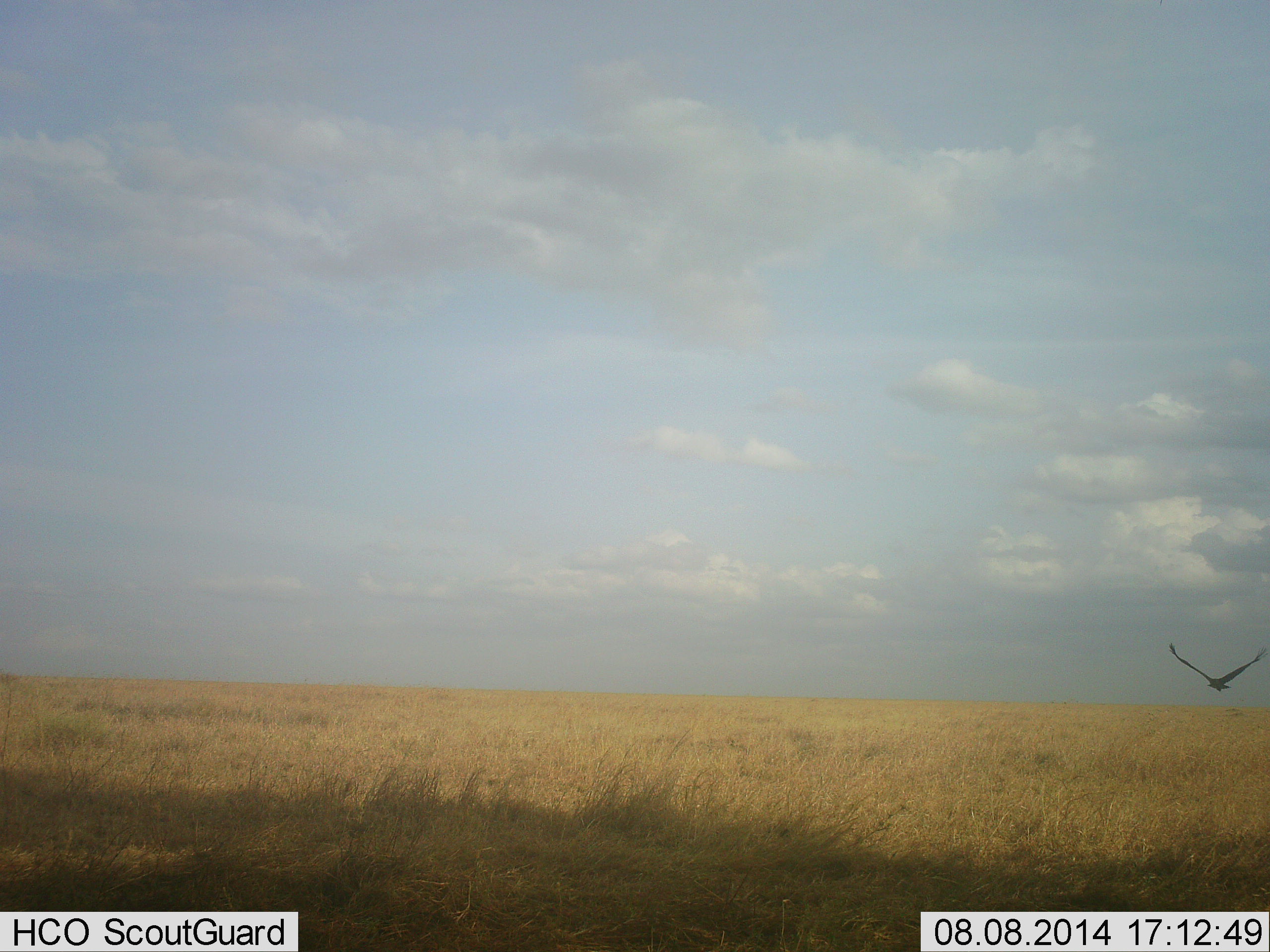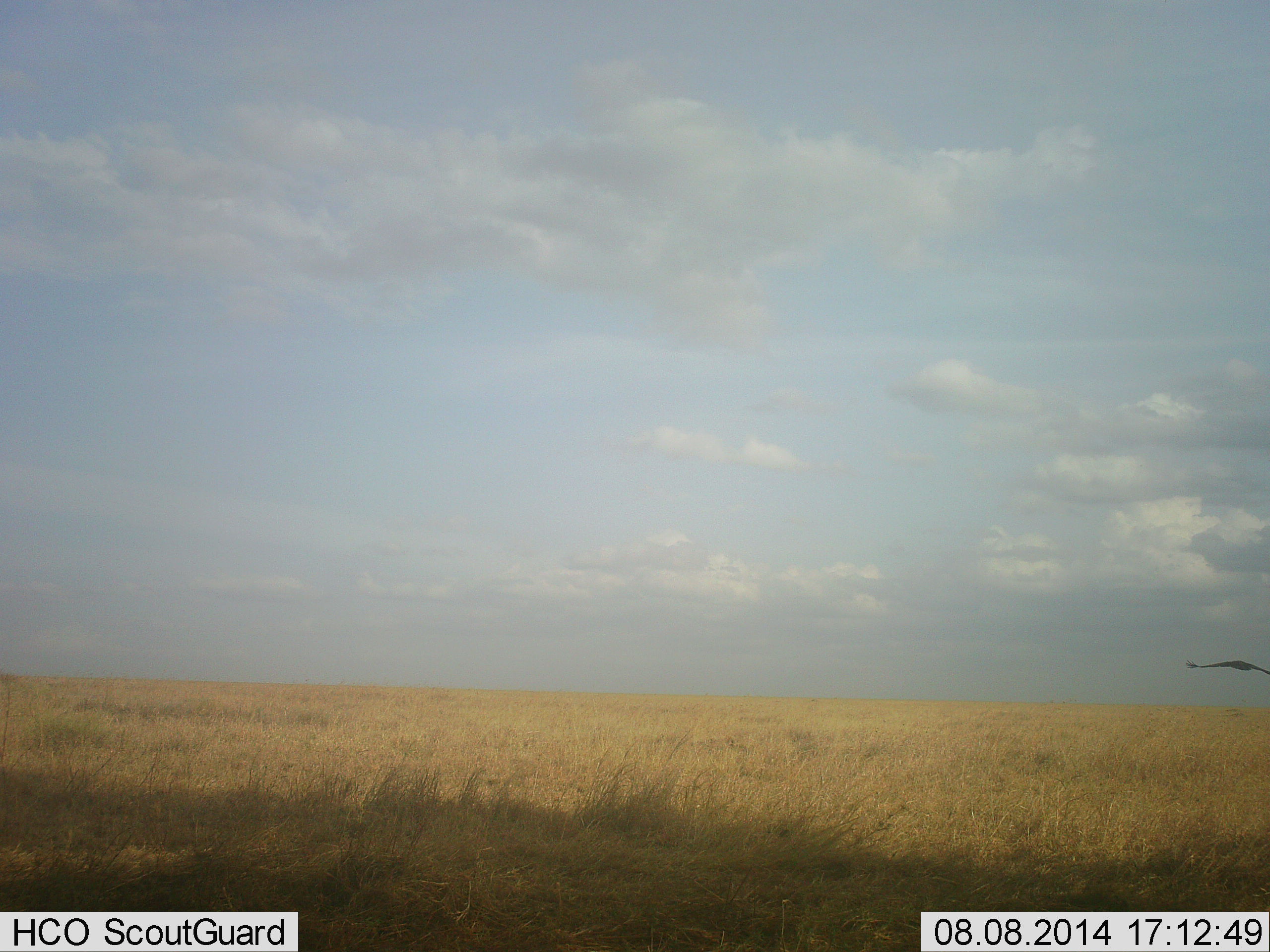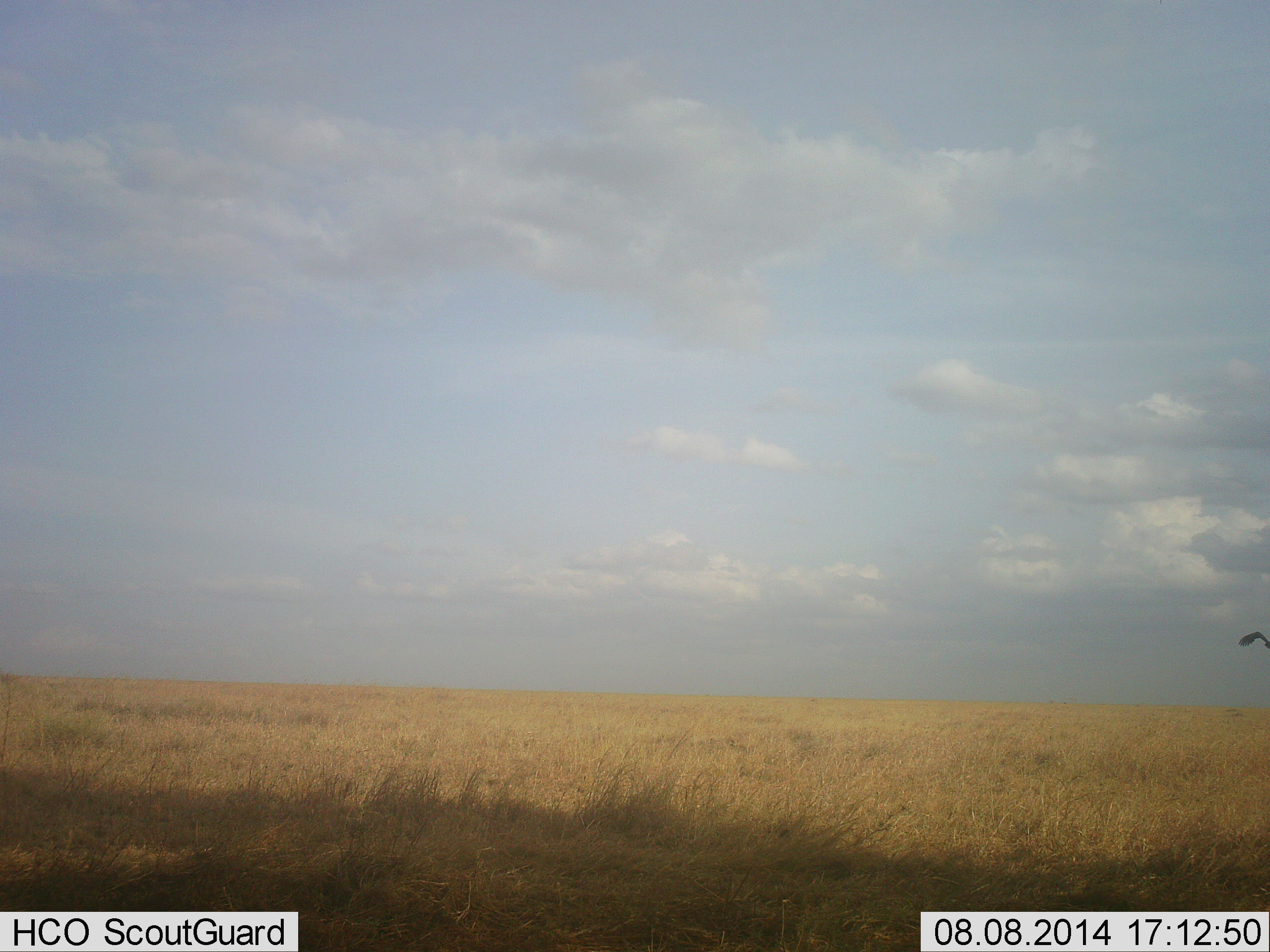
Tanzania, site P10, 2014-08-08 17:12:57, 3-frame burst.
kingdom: Animalia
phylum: Chordata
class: Aves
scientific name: Aves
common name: bird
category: otherbird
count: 1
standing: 0%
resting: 0%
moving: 100%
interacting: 0%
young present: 0%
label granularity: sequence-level